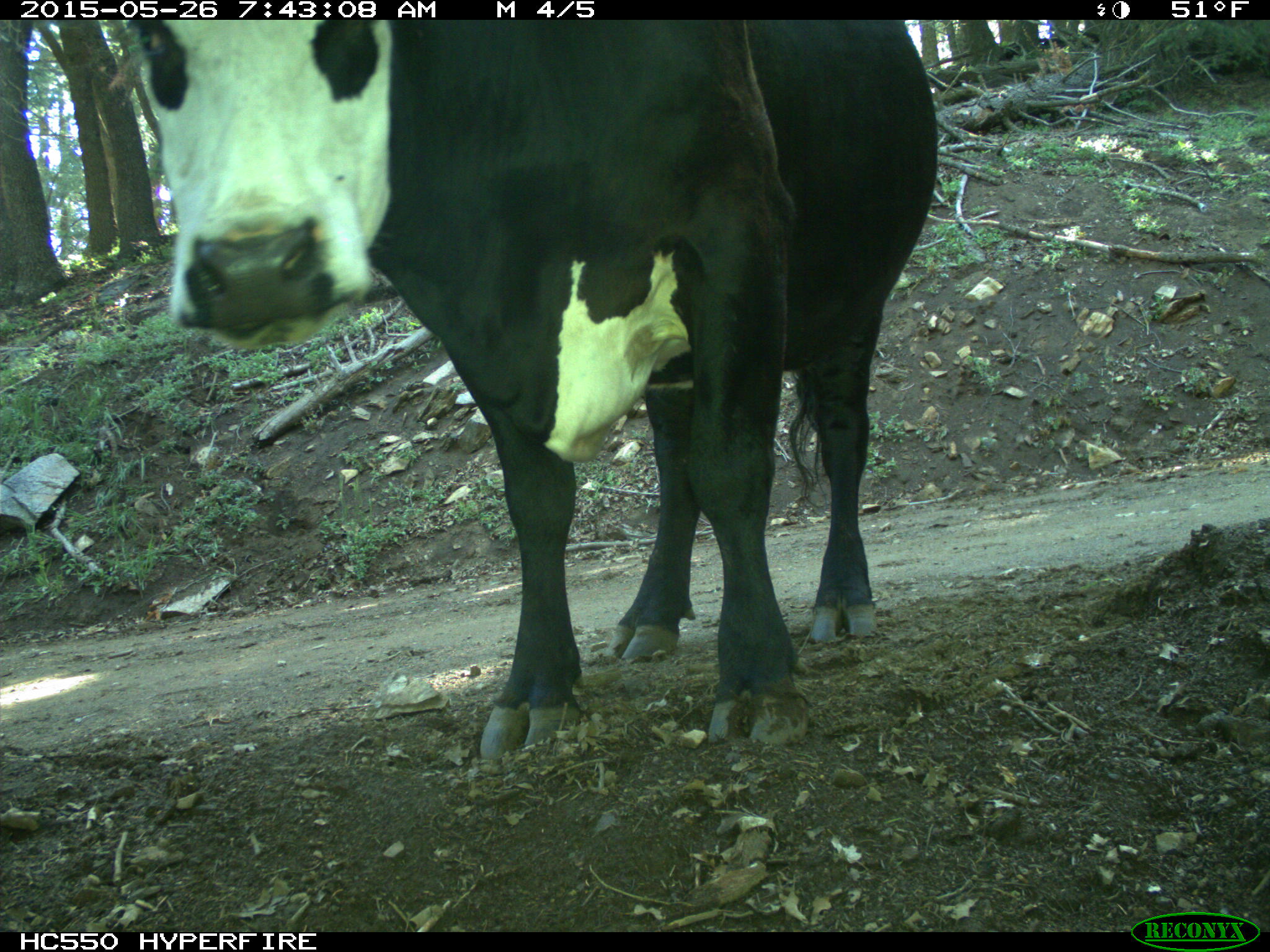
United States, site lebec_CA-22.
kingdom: Animalia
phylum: Chordata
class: Mammalia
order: Artiodactyla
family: Bovidae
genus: Bos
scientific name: Bos taurus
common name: domestic cow